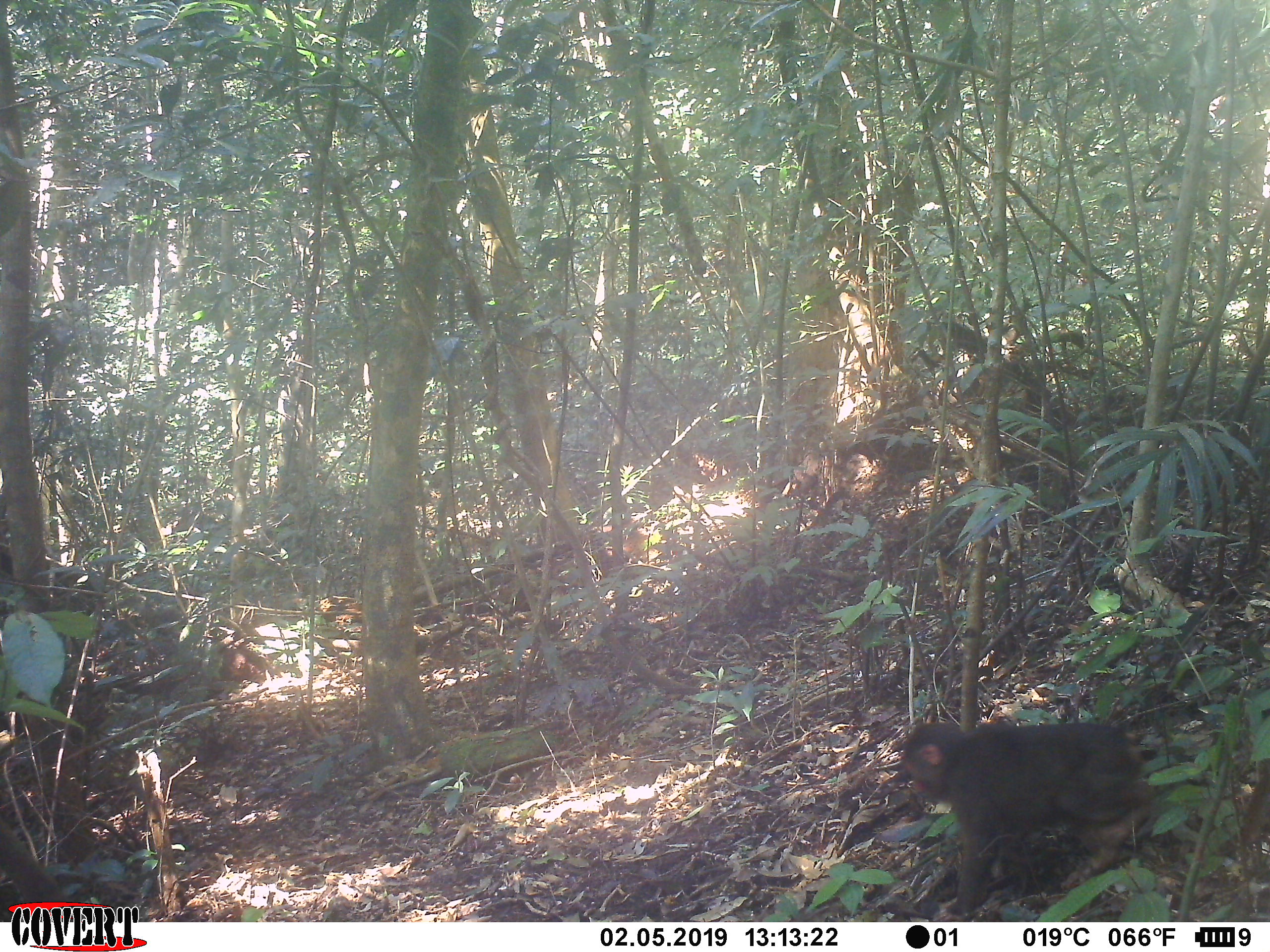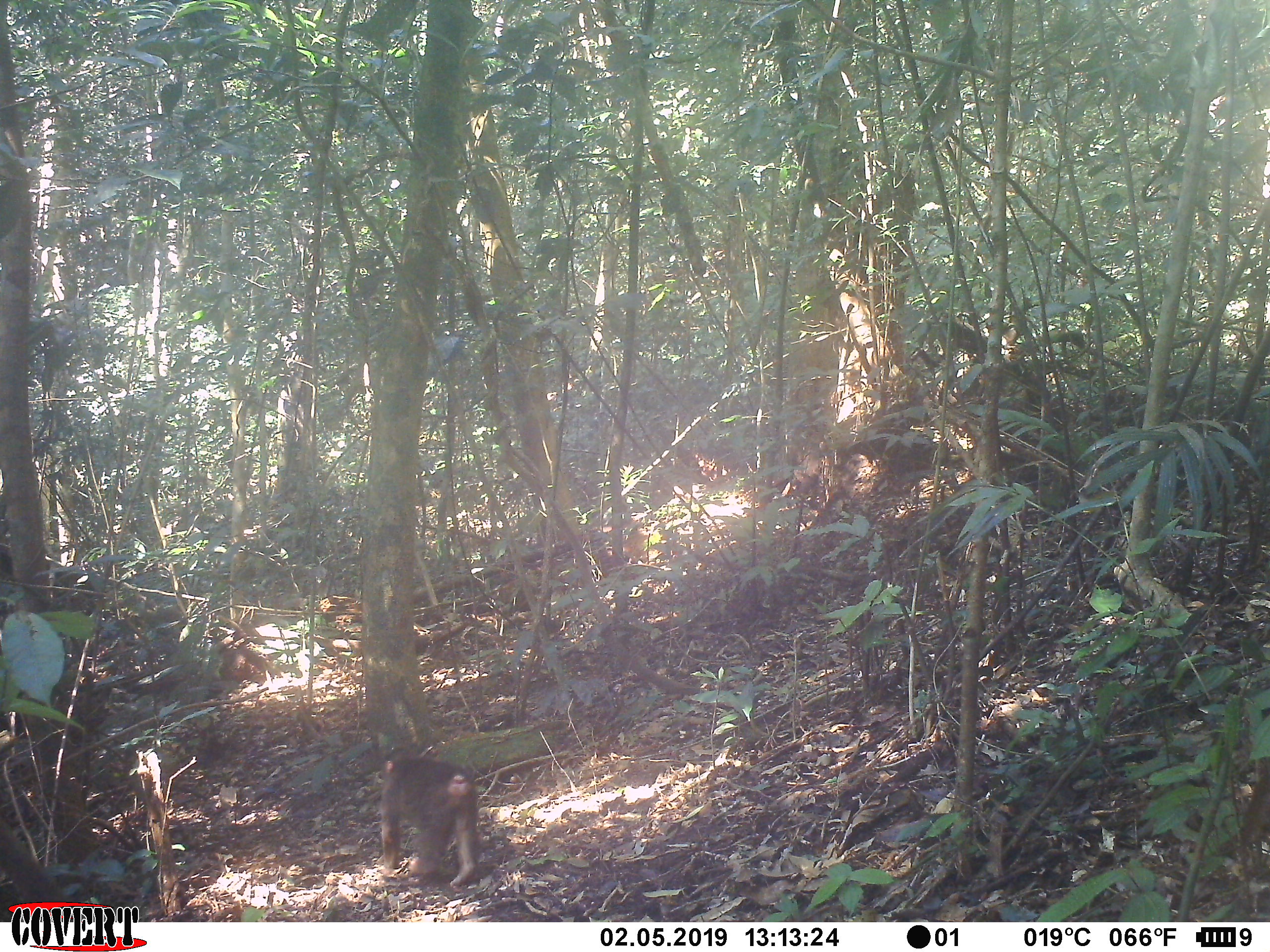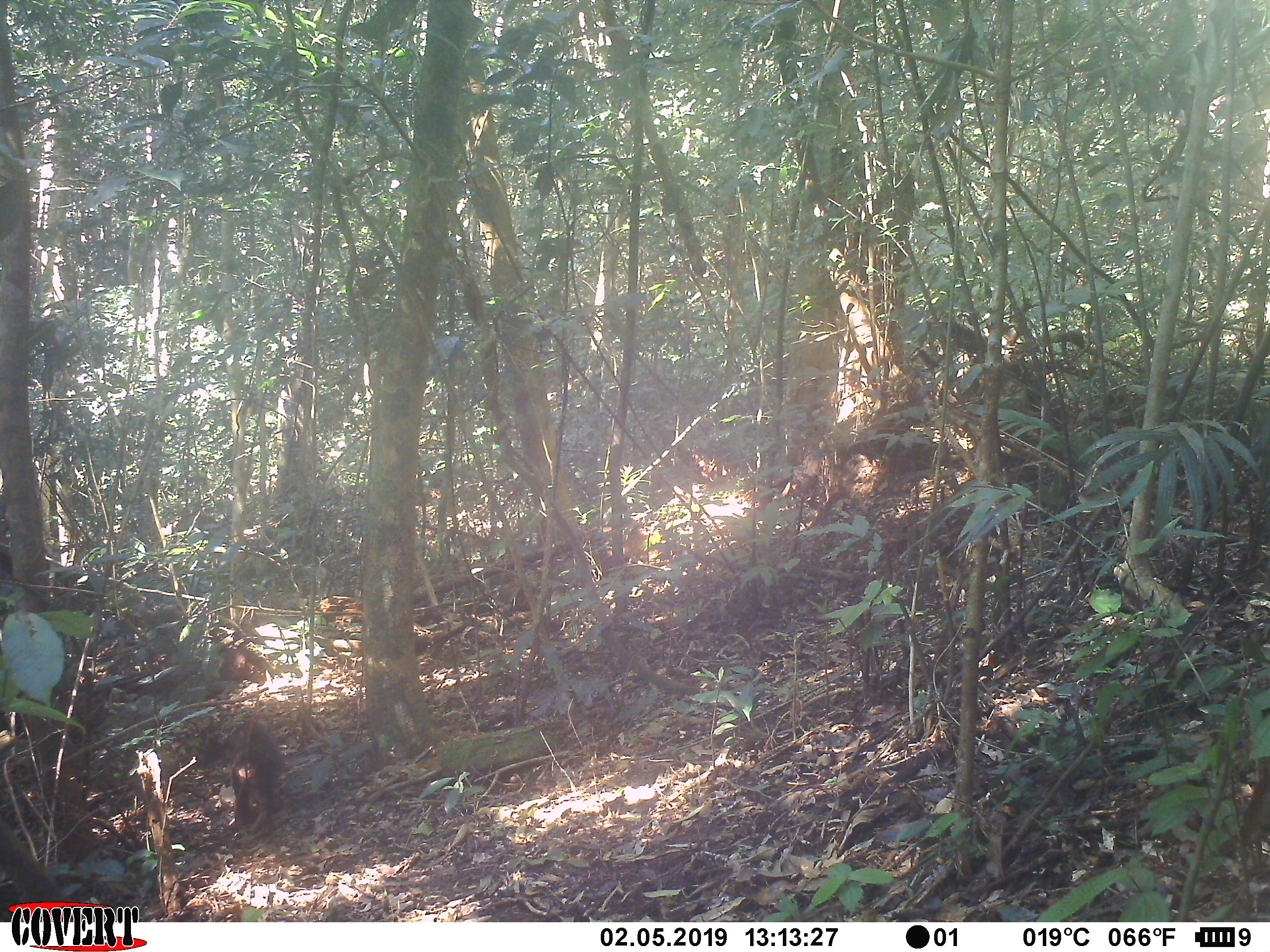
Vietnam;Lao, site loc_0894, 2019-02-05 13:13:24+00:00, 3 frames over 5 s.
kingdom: Animalia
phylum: Chordata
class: Mammalia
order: Primates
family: Cercopithecidae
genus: Macaca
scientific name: Macaca arctoides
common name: stump-tailed macaque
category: stump tailed macaque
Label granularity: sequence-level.